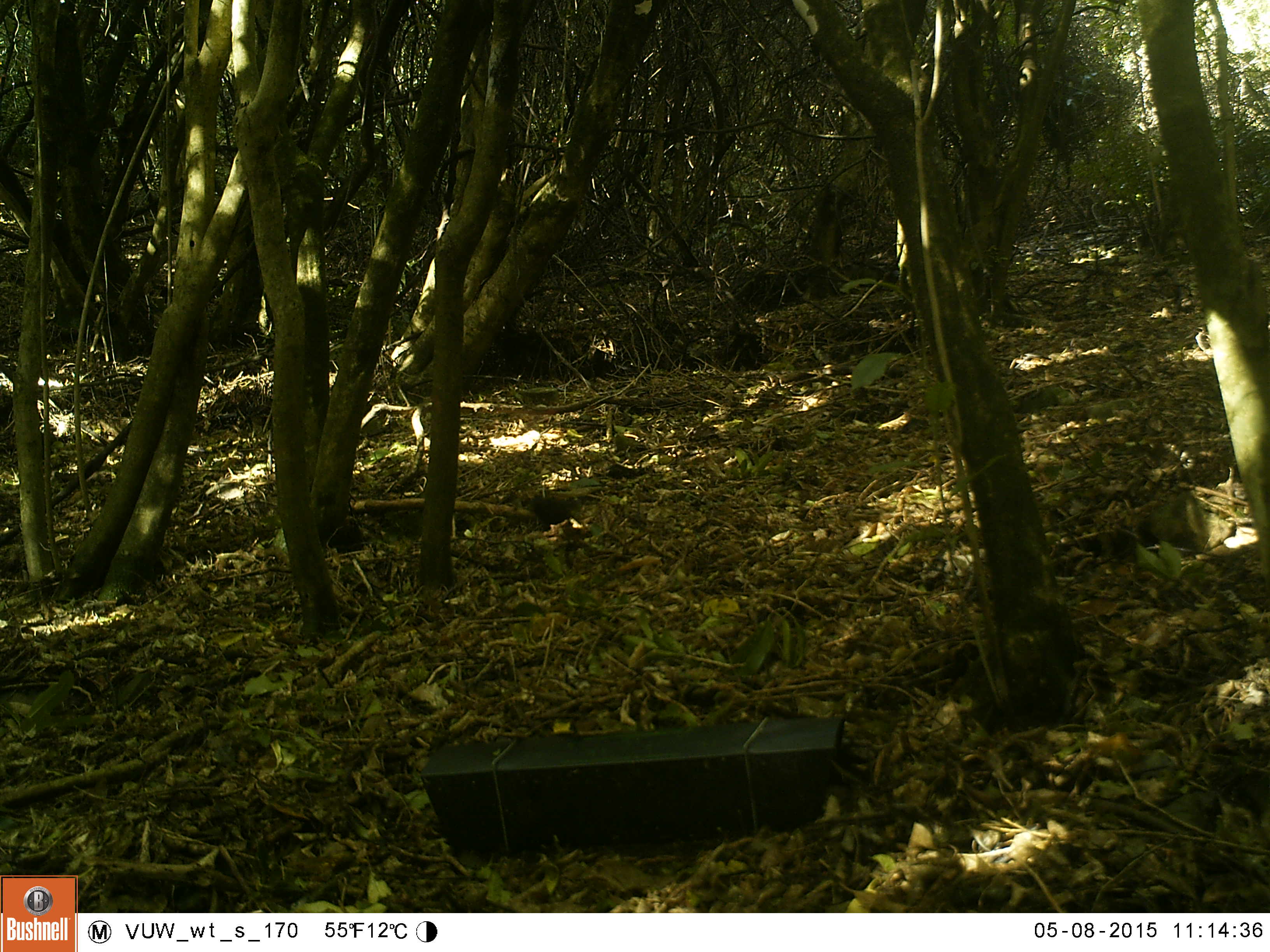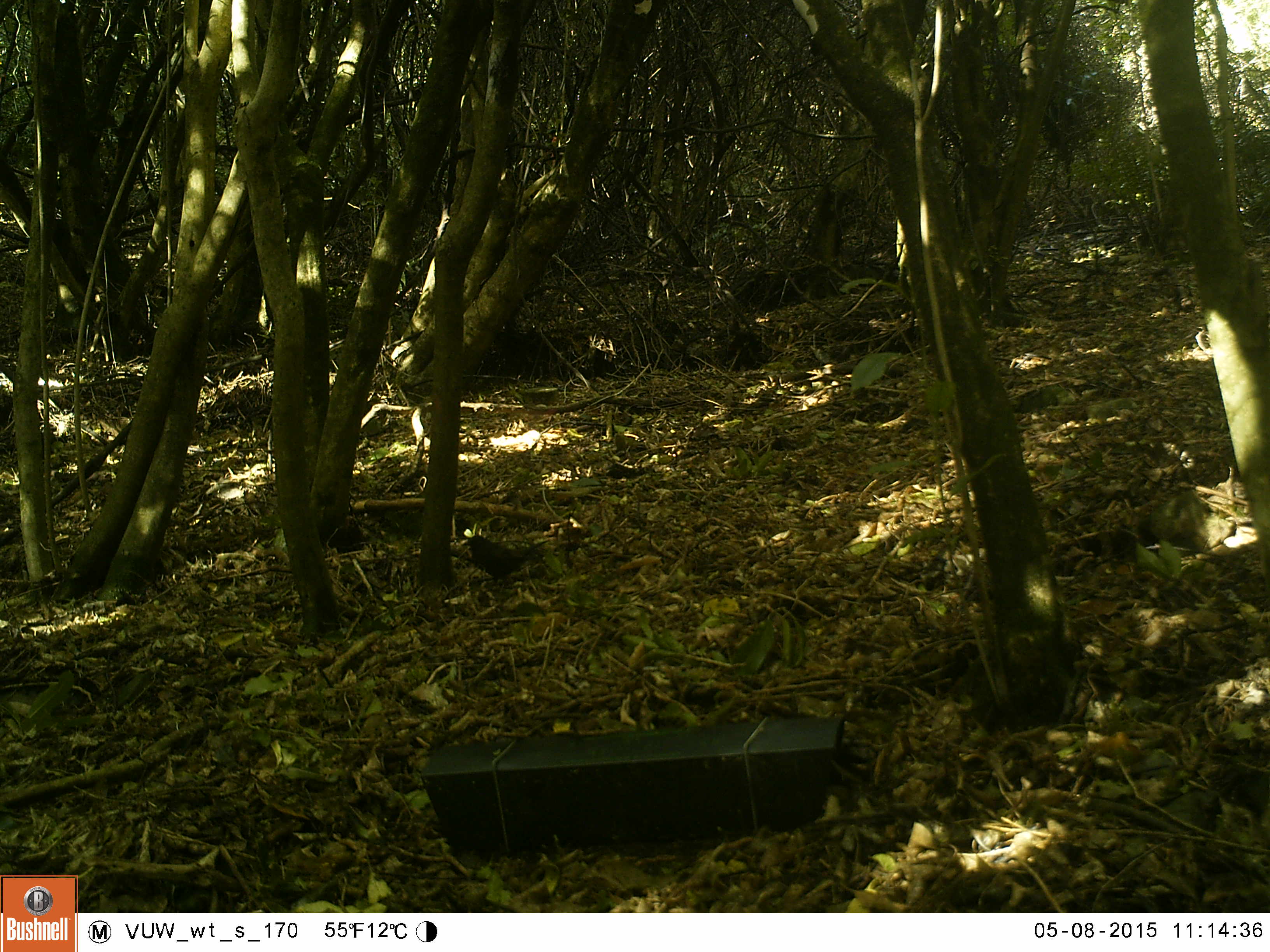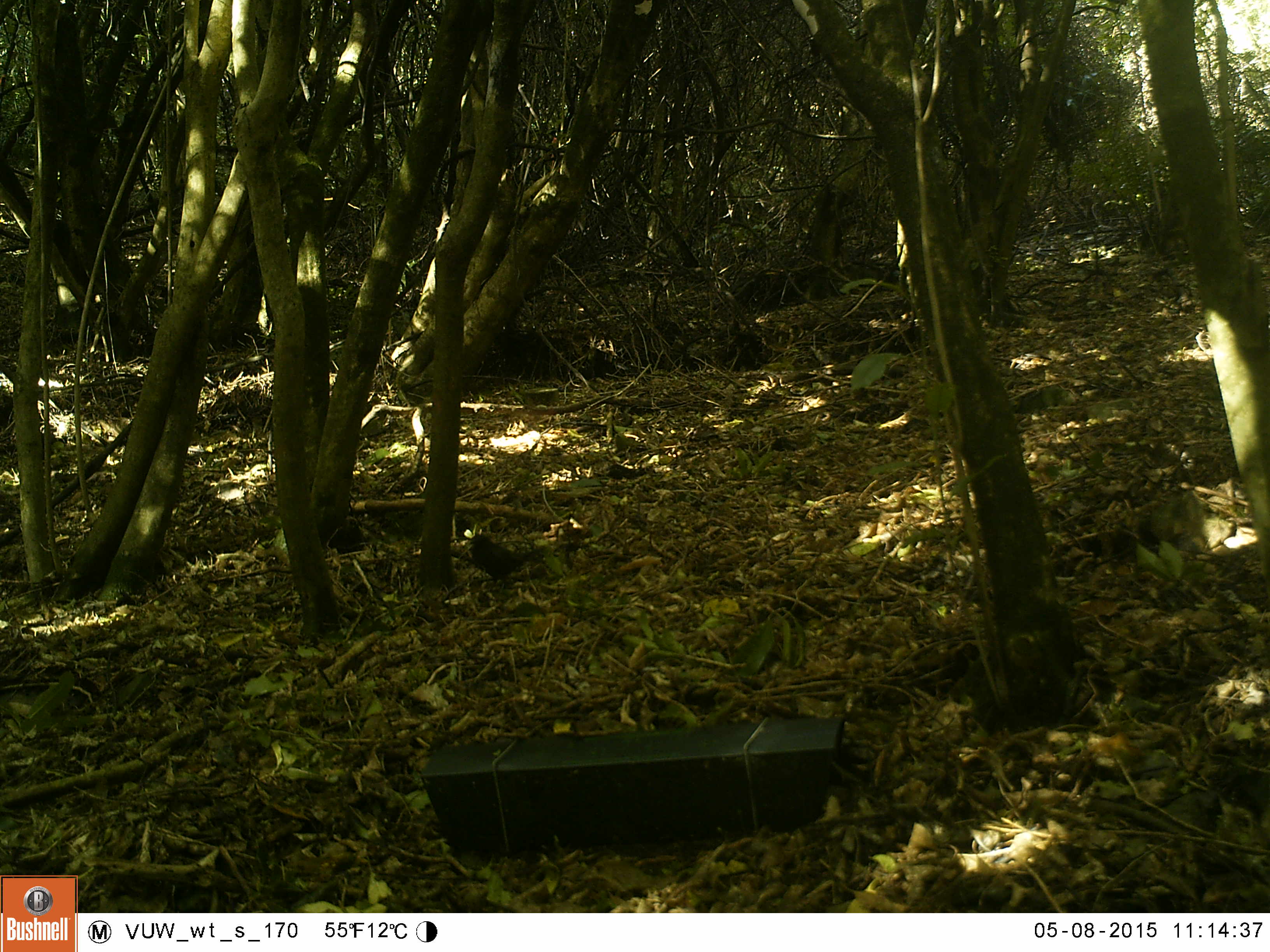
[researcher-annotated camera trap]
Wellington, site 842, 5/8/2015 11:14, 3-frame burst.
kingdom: Animalia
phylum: Chordata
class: Aves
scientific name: Aves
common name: bird